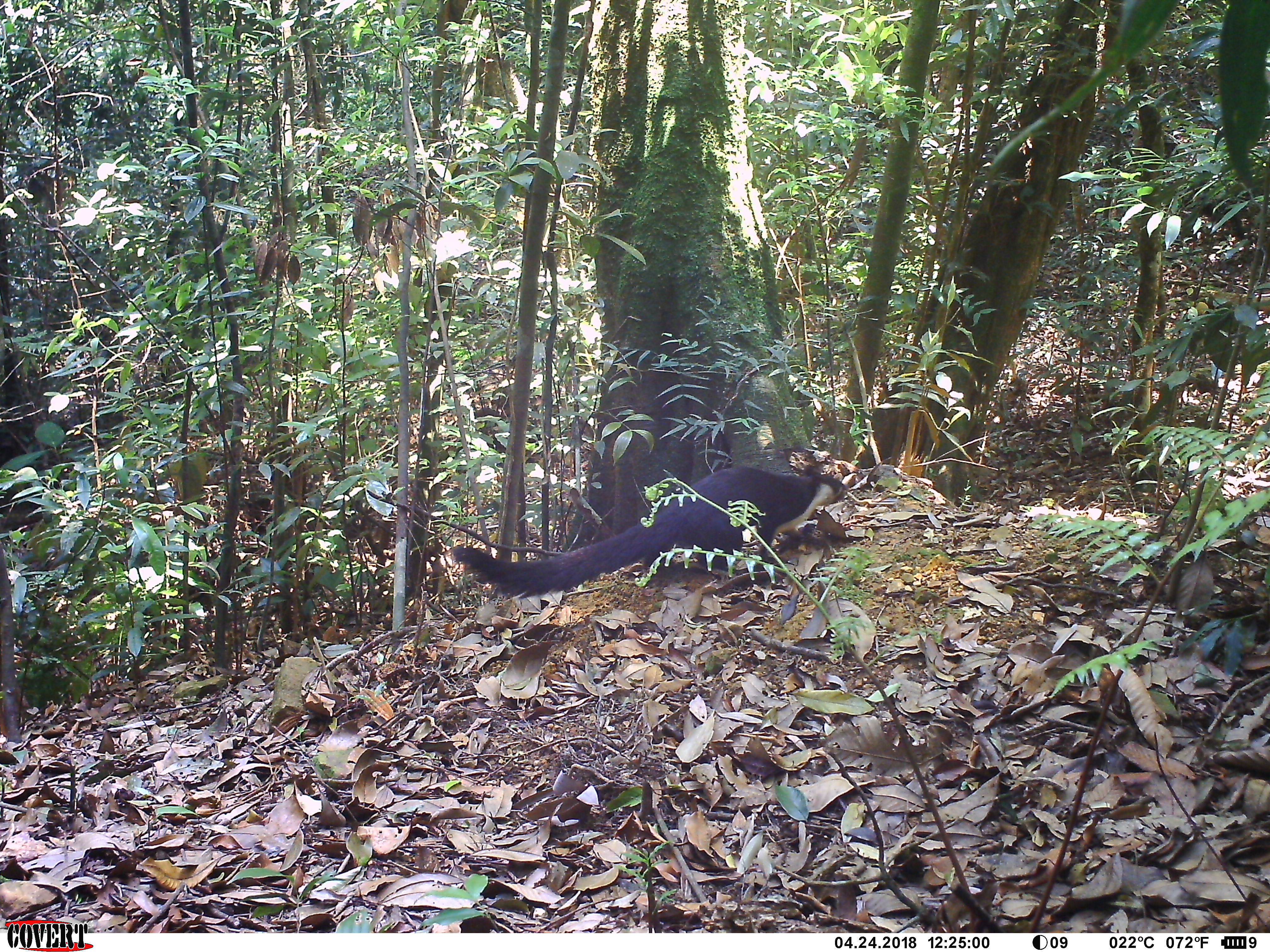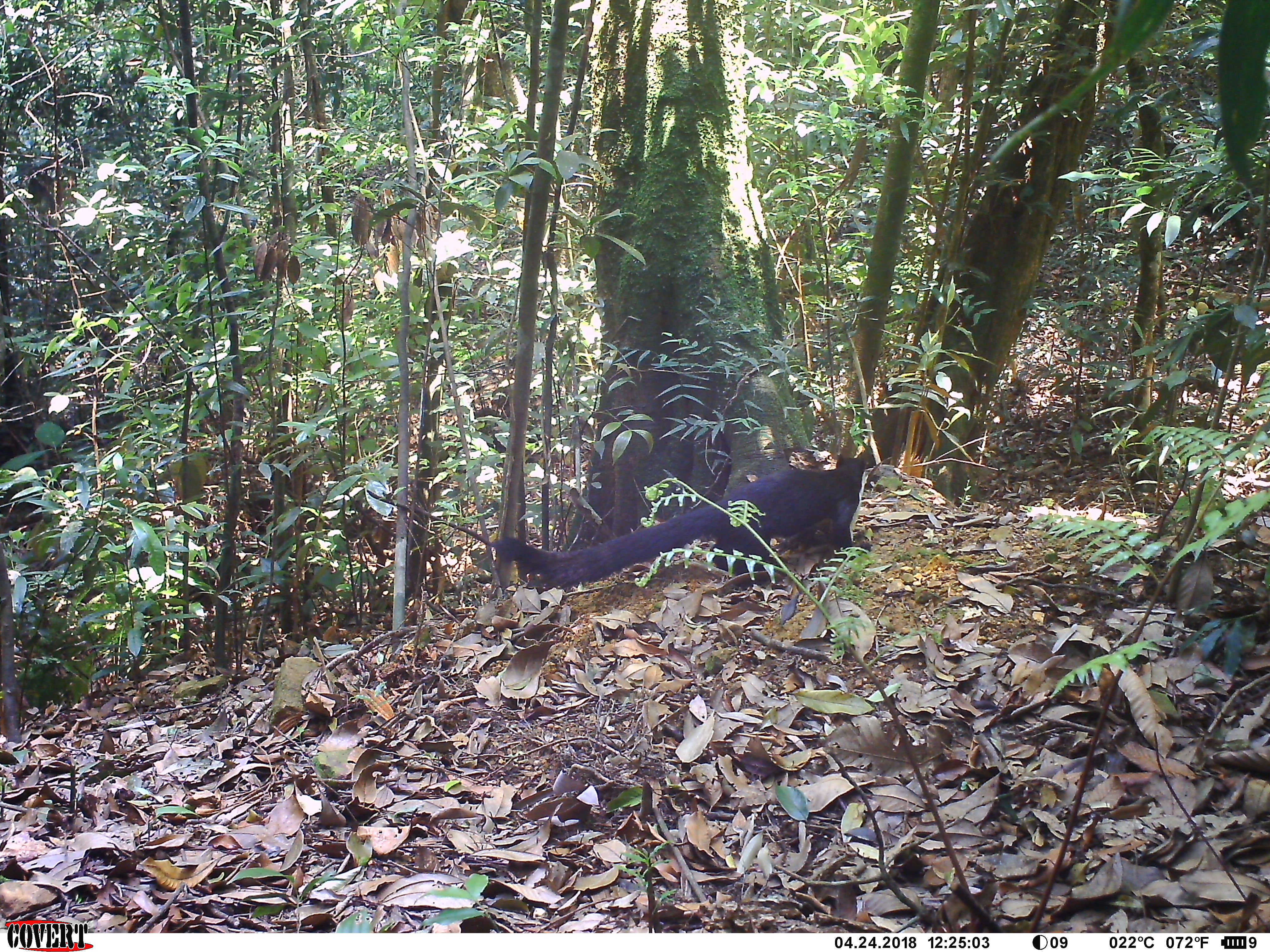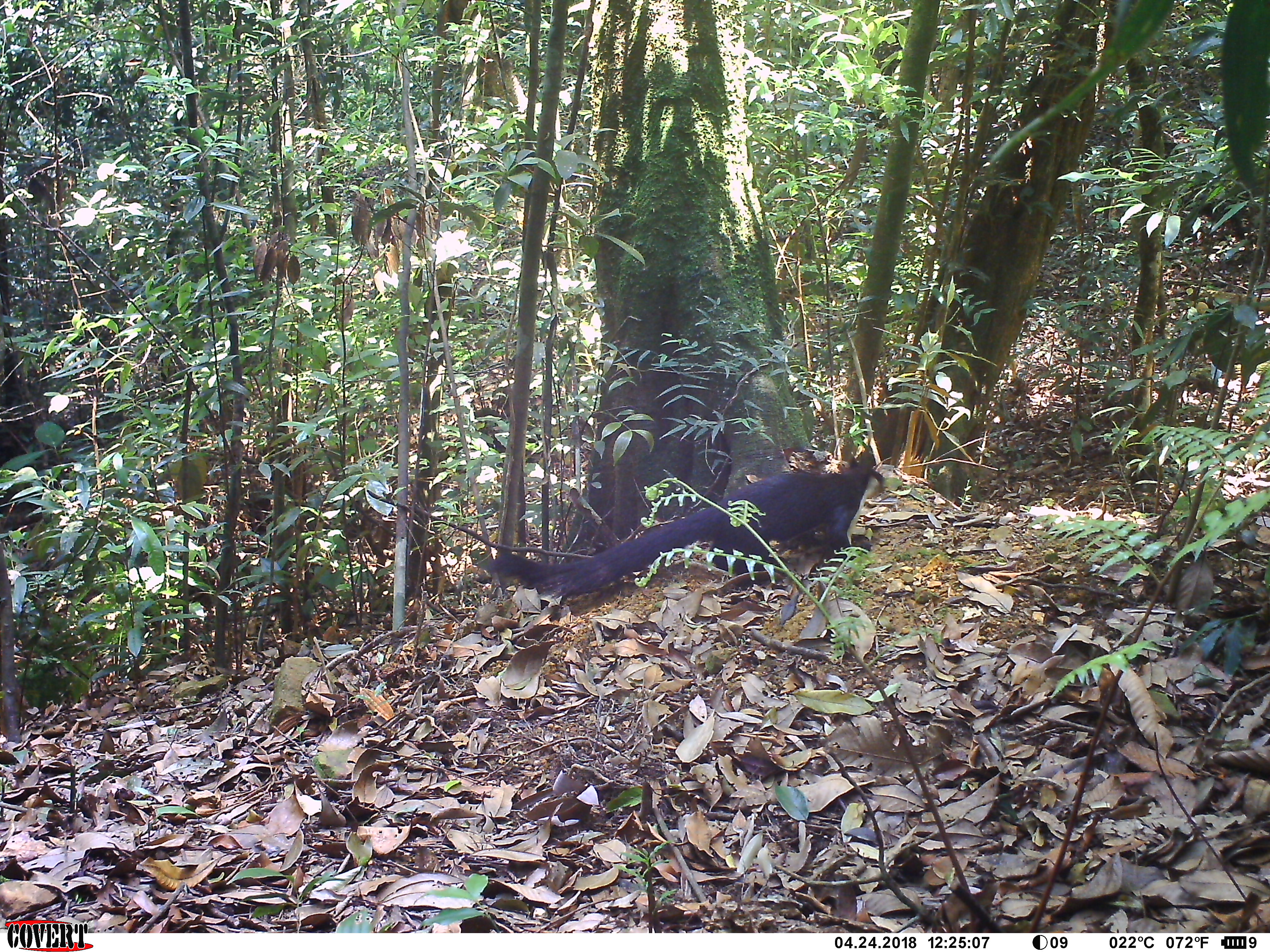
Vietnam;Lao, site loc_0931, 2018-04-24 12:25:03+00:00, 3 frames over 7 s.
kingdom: Animalia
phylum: Chordata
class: Mammalia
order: Rodentia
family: Sciuridae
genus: Ratufa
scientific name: Ratufa bicolor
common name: black giant squirrel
Black giant squirrel (Ratufa bicolor). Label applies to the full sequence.